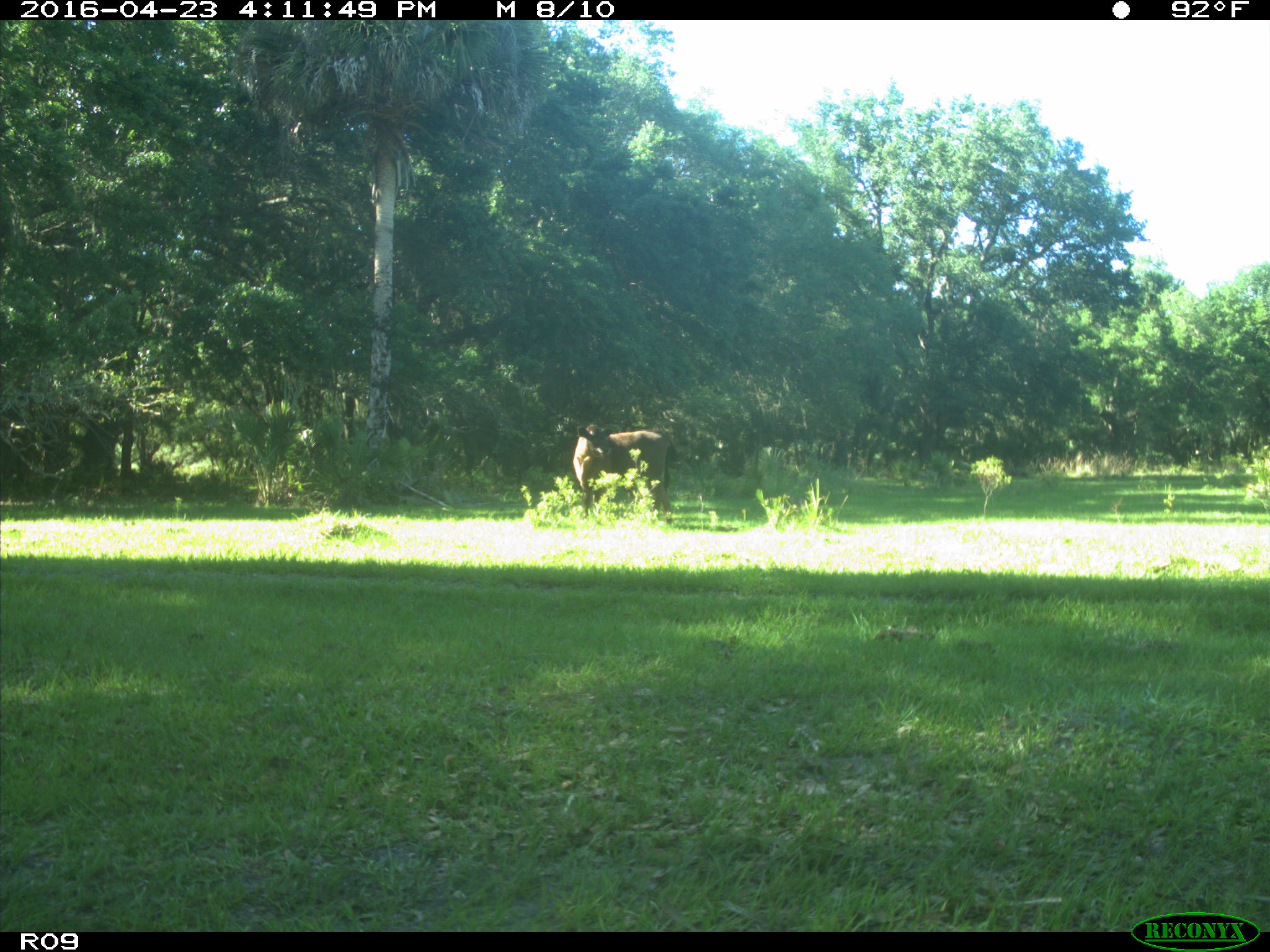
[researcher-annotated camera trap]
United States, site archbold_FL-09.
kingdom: Animalia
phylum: Chordata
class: Mammalia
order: Artiodactyla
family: Bovidae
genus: Bos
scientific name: Bos taurus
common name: domestic cow